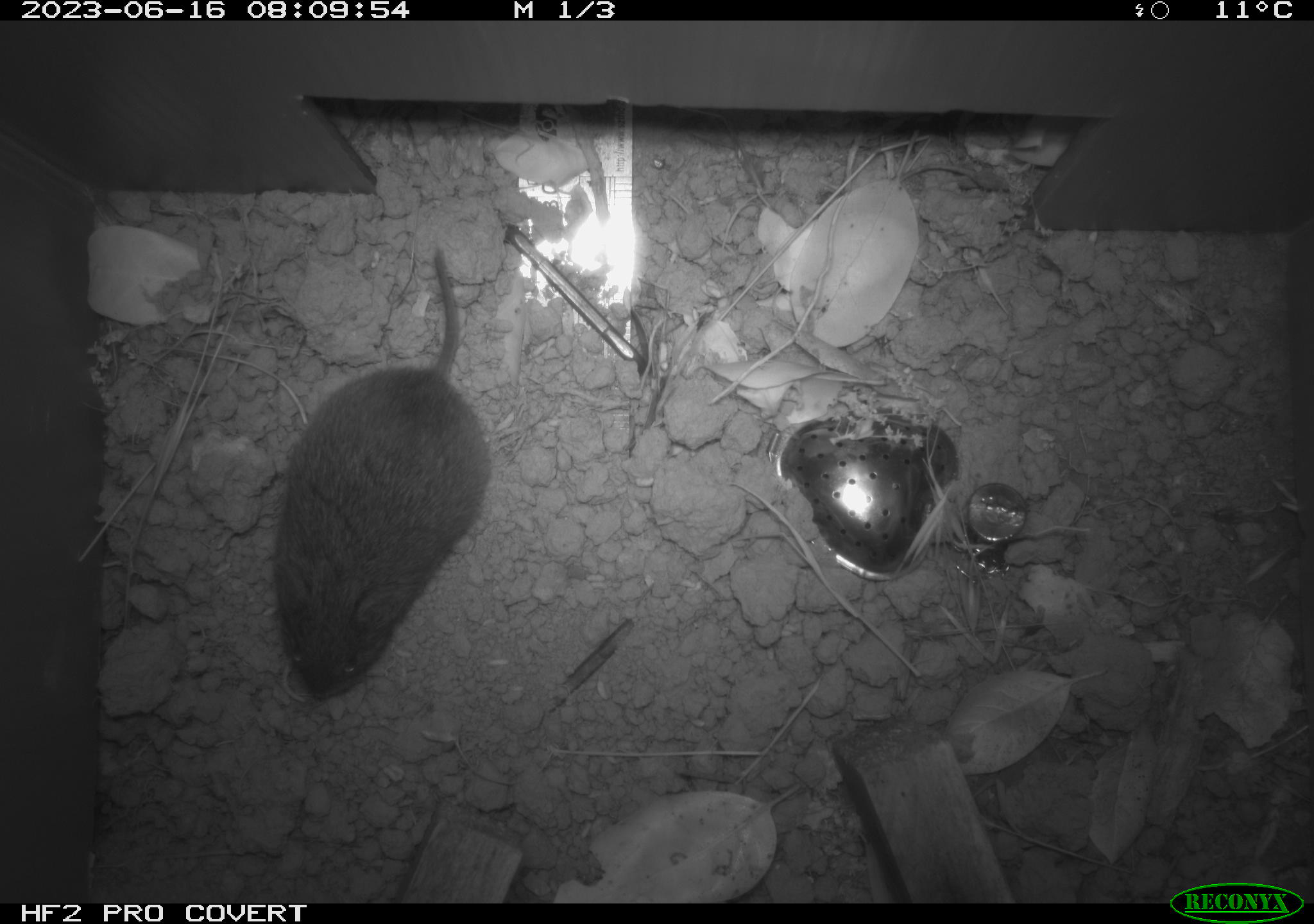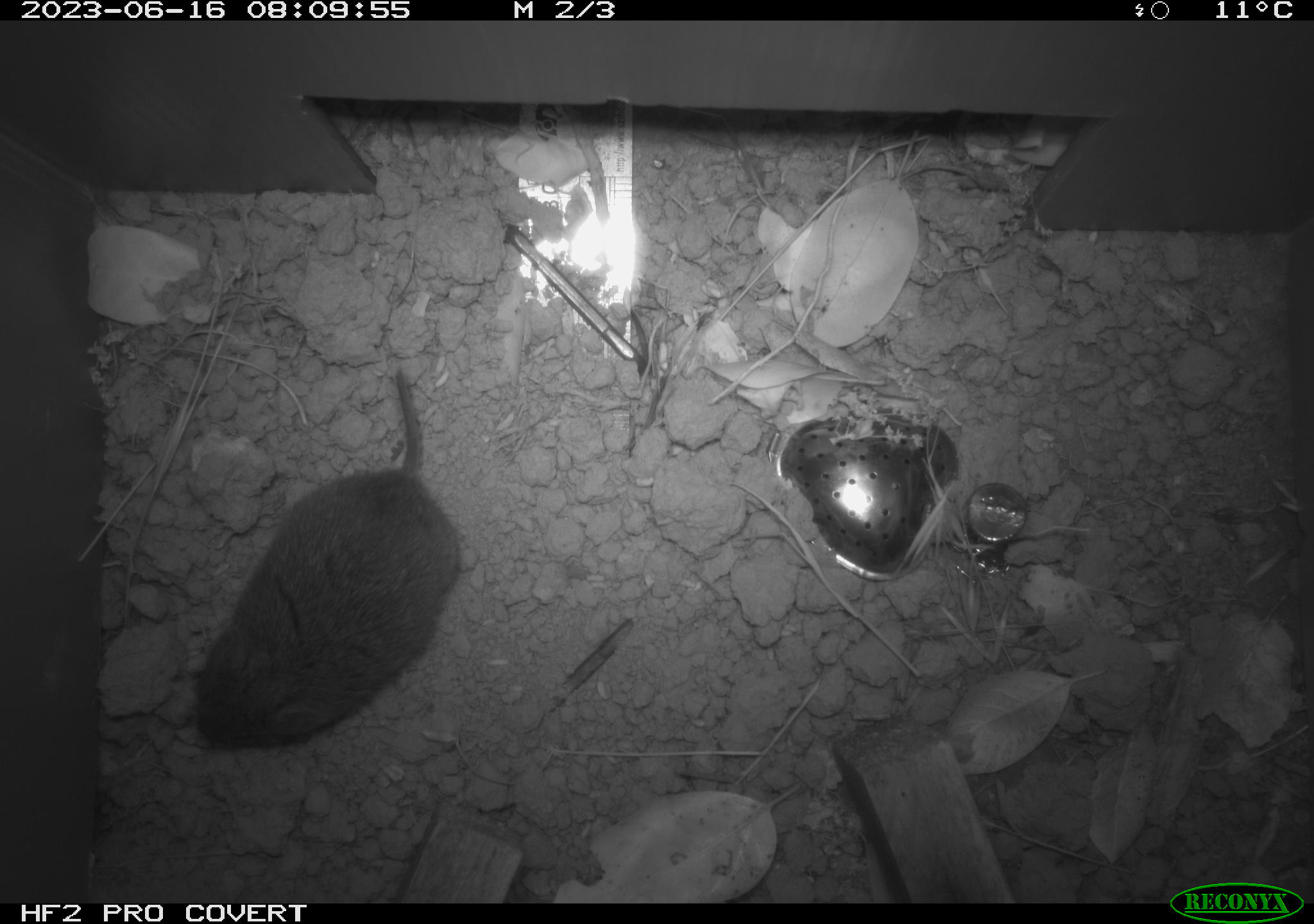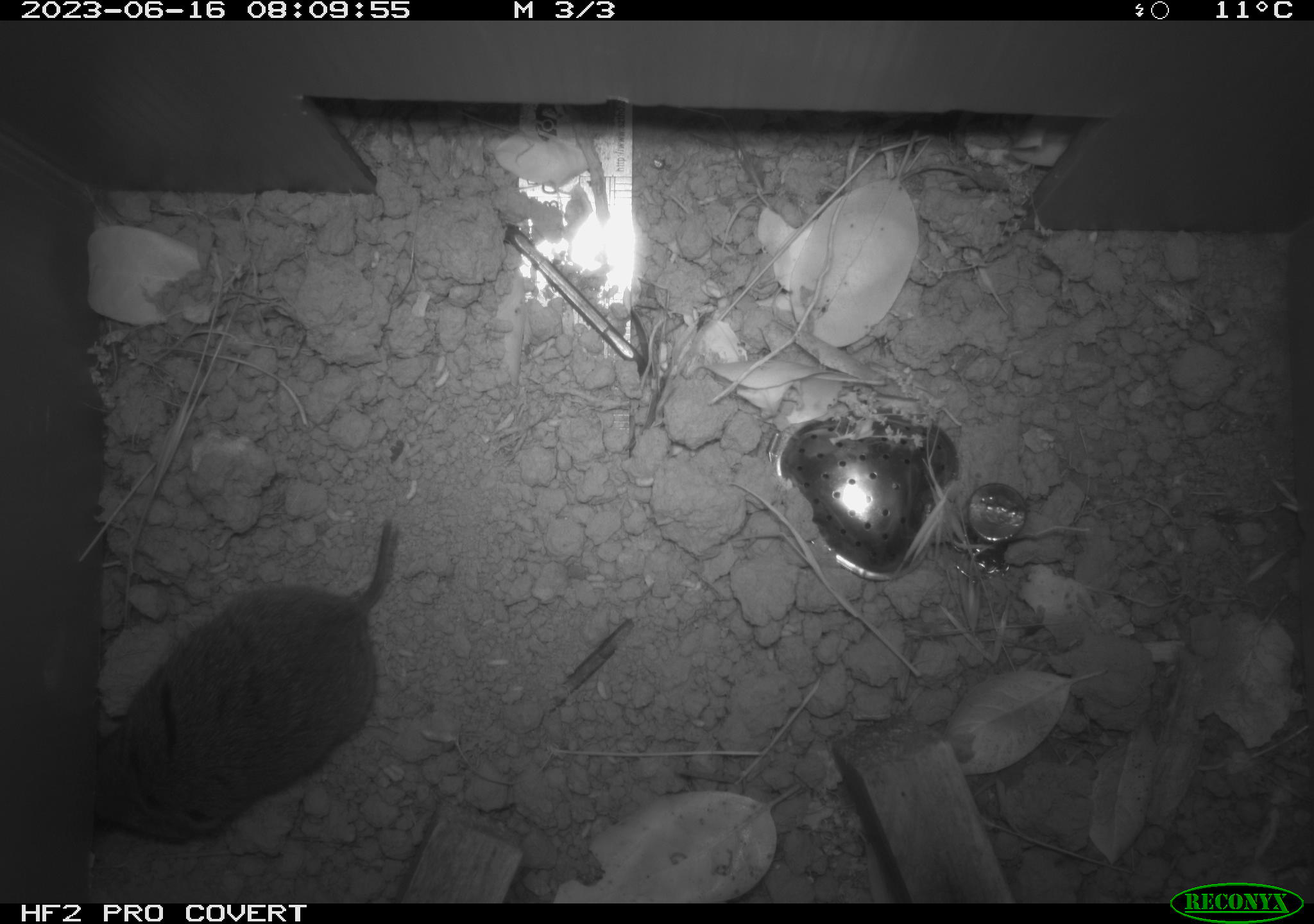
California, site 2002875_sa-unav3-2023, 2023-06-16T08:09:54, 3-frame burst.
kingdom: Animalia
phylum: Chordata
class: Mammalia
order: Rodentia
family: Cricetidae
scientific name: Arvicolinae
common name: voles, lemmings, and muskrats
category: arvicolinae subfamily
Arvicolinae subfamily (voles, lemmings, and muskrats) (Arvicolinae).